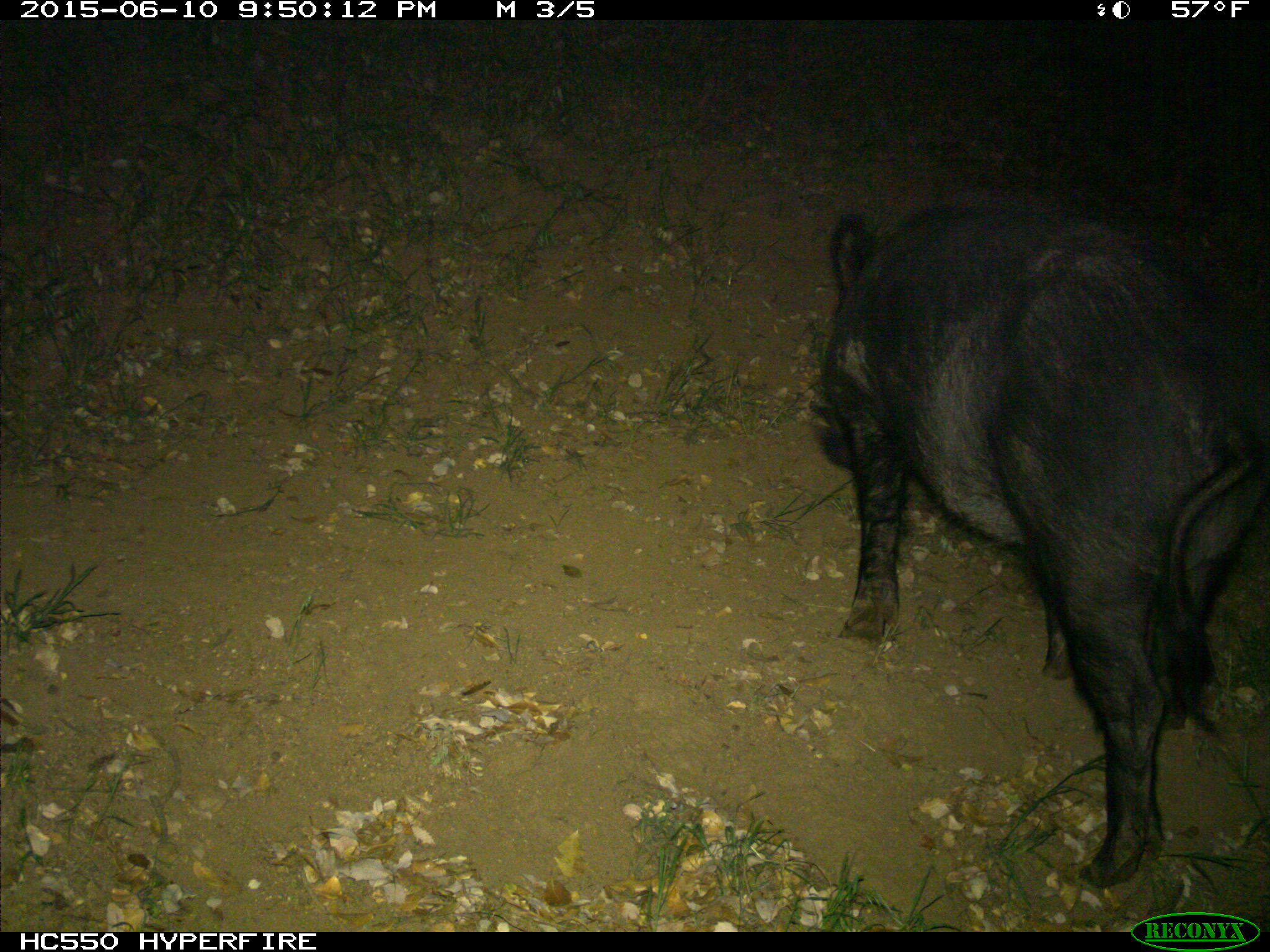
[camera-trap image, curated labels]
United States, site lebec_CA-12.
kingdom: Animalia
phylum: Chordata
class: Mammalia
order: Artiodactyla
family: Suidae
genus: Sus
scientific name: Sus scrofa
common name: wild boar